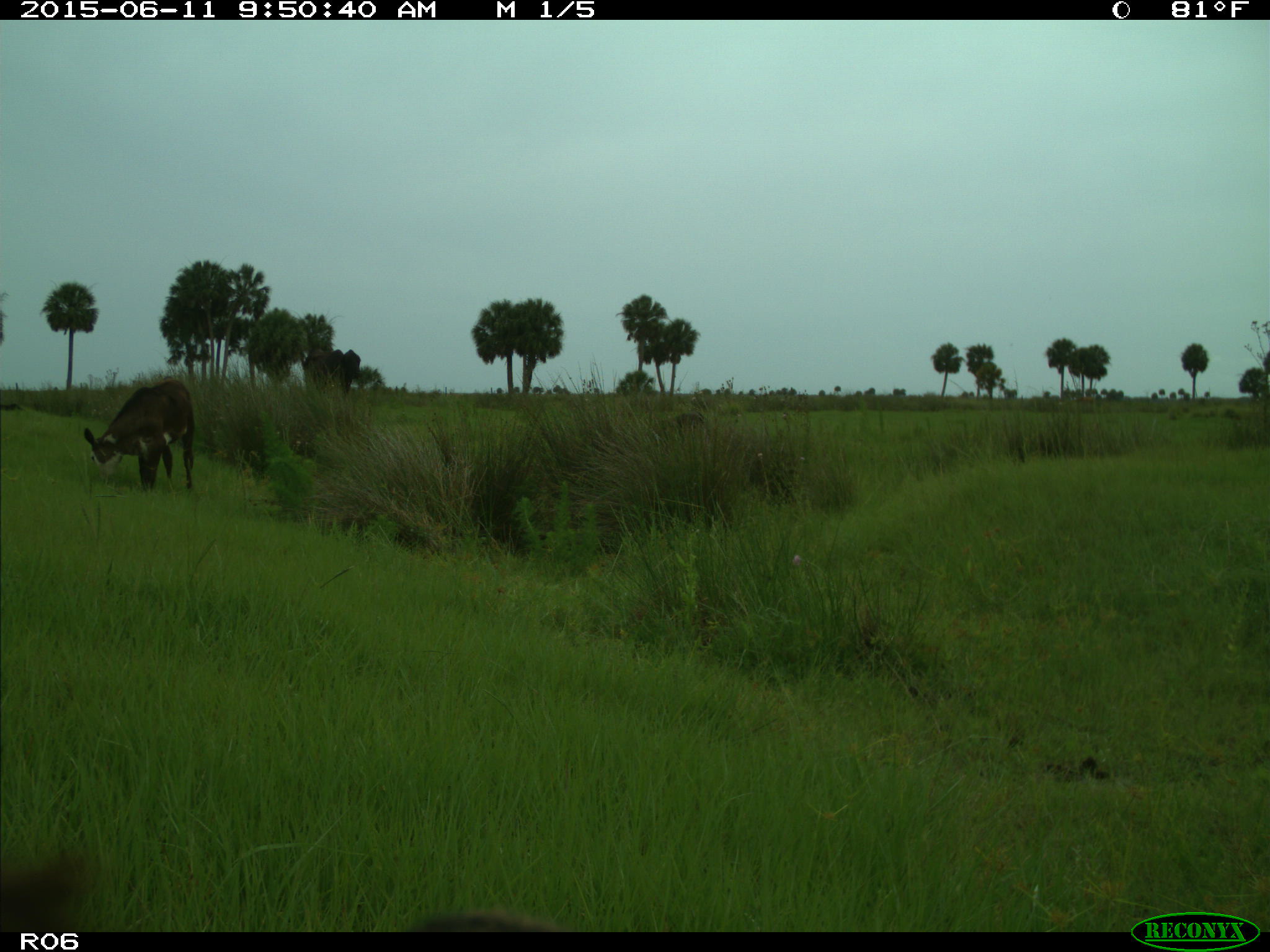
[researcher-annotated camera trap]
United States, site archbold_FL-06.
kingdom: Animalia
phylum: Chordata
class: Mammalia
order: Artiodactyla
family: Bovidae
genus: Bos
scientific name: Bos taurus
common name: domestic cow